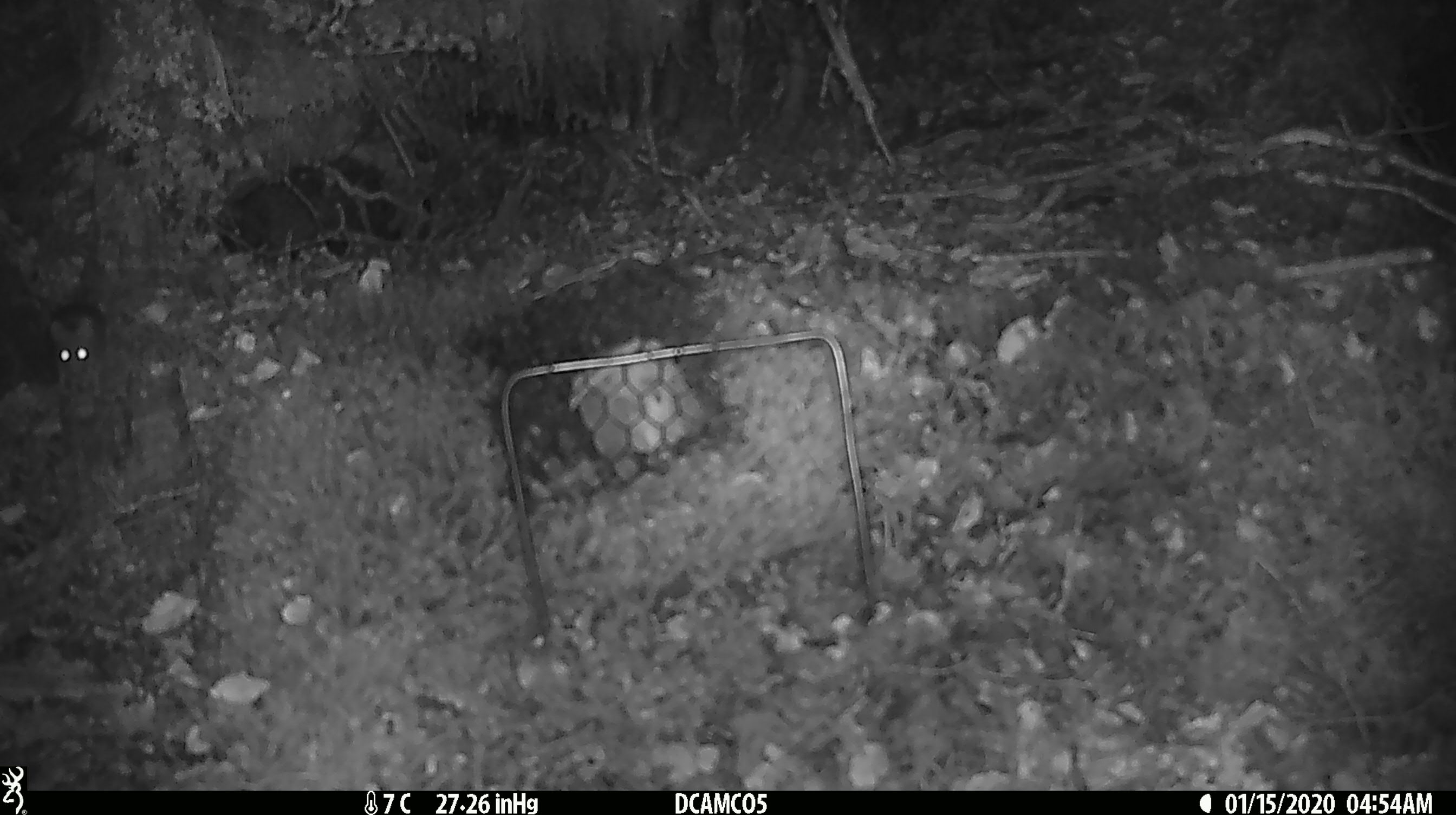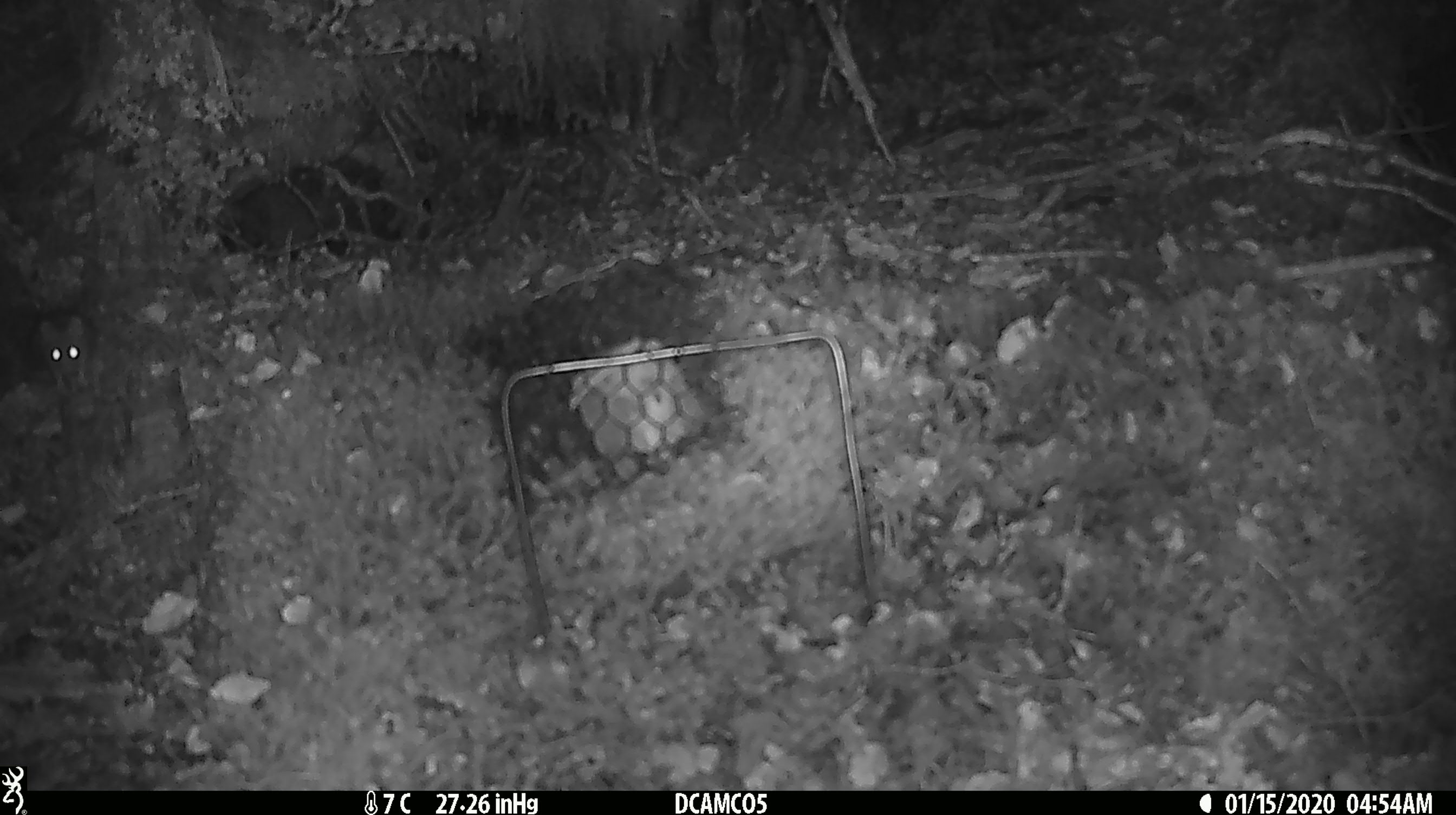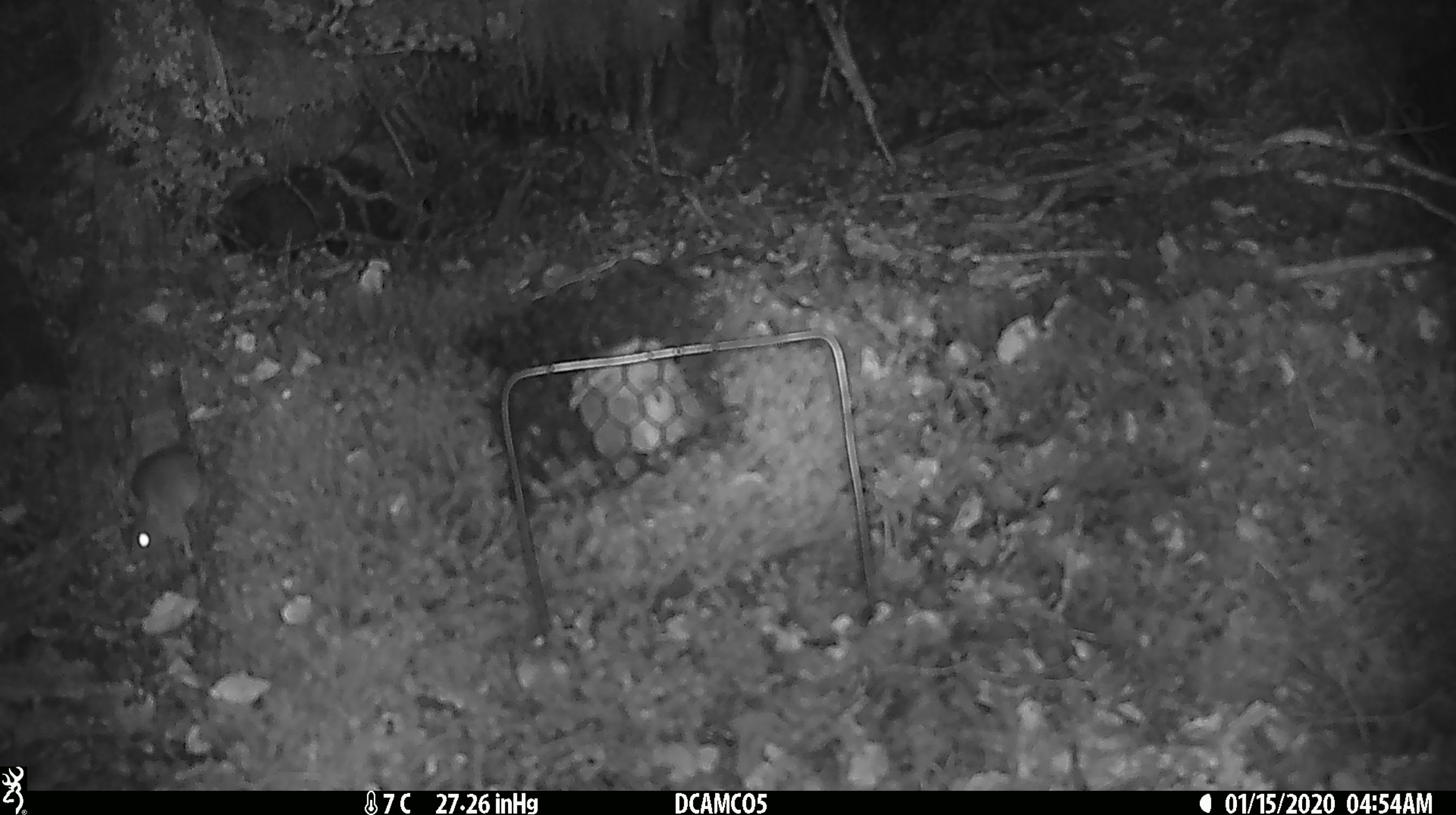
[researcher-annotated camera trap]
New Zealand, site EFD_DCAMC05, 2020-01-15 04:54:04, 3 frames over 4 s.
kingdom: Animalia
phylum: Chordata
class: Mammalia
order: Rodentia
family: Muridae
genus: Mus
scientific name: Mus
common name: mouse